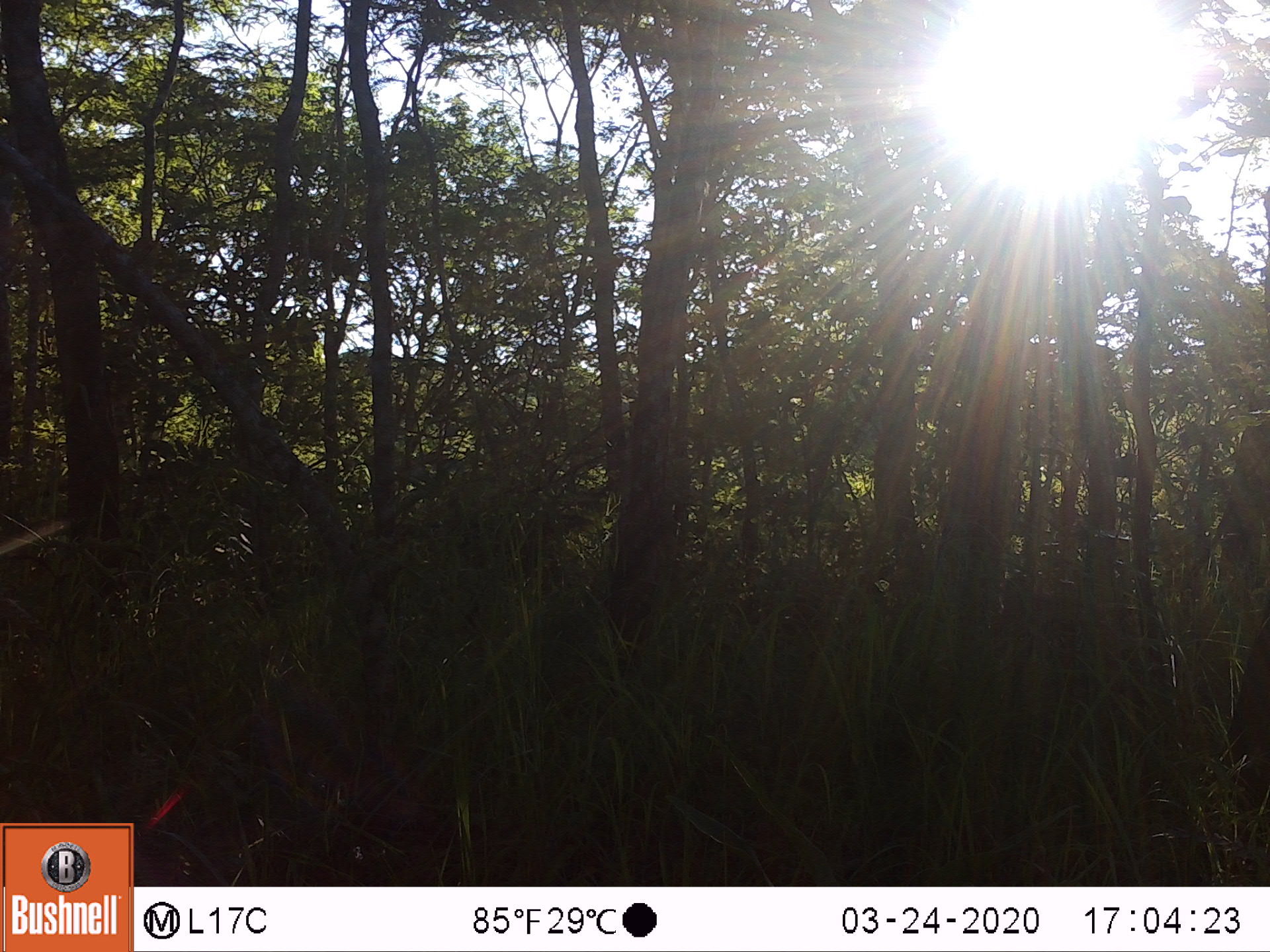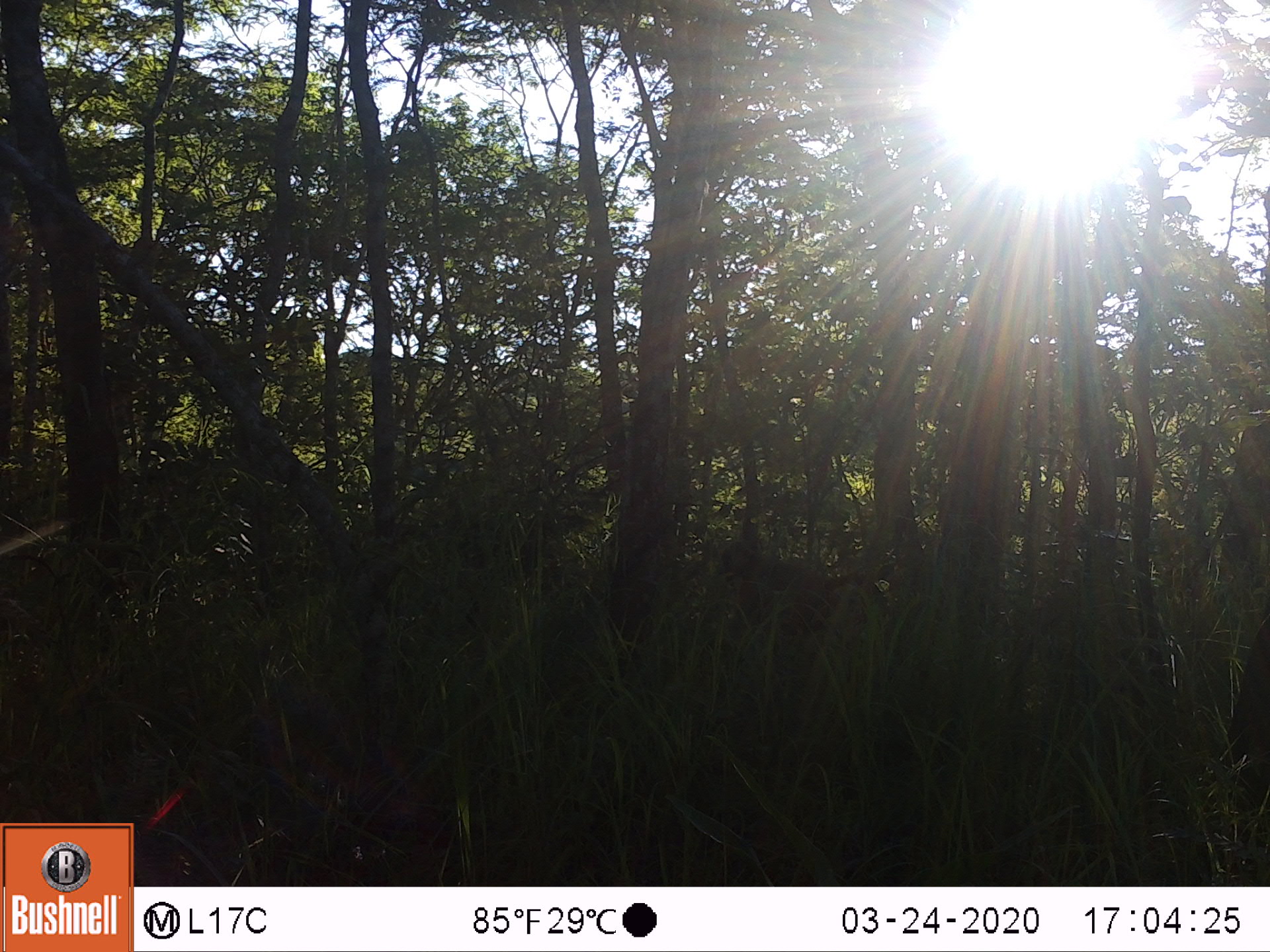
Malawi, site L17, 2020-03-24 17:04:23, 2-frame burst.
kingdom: Animalia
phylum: Chordata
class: Mammalia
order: Primates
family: Cercopithecidae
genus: Papio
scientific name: Papio cynocephalus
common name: yellow baboon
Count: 1.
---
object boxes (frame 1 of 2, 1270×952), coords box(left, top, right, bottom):
yellow baboon: box(987, 571, 1151, 654)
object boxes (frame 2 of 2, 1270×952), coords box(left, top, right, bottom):
yellow baboon: box(713, 539, 882, 649)